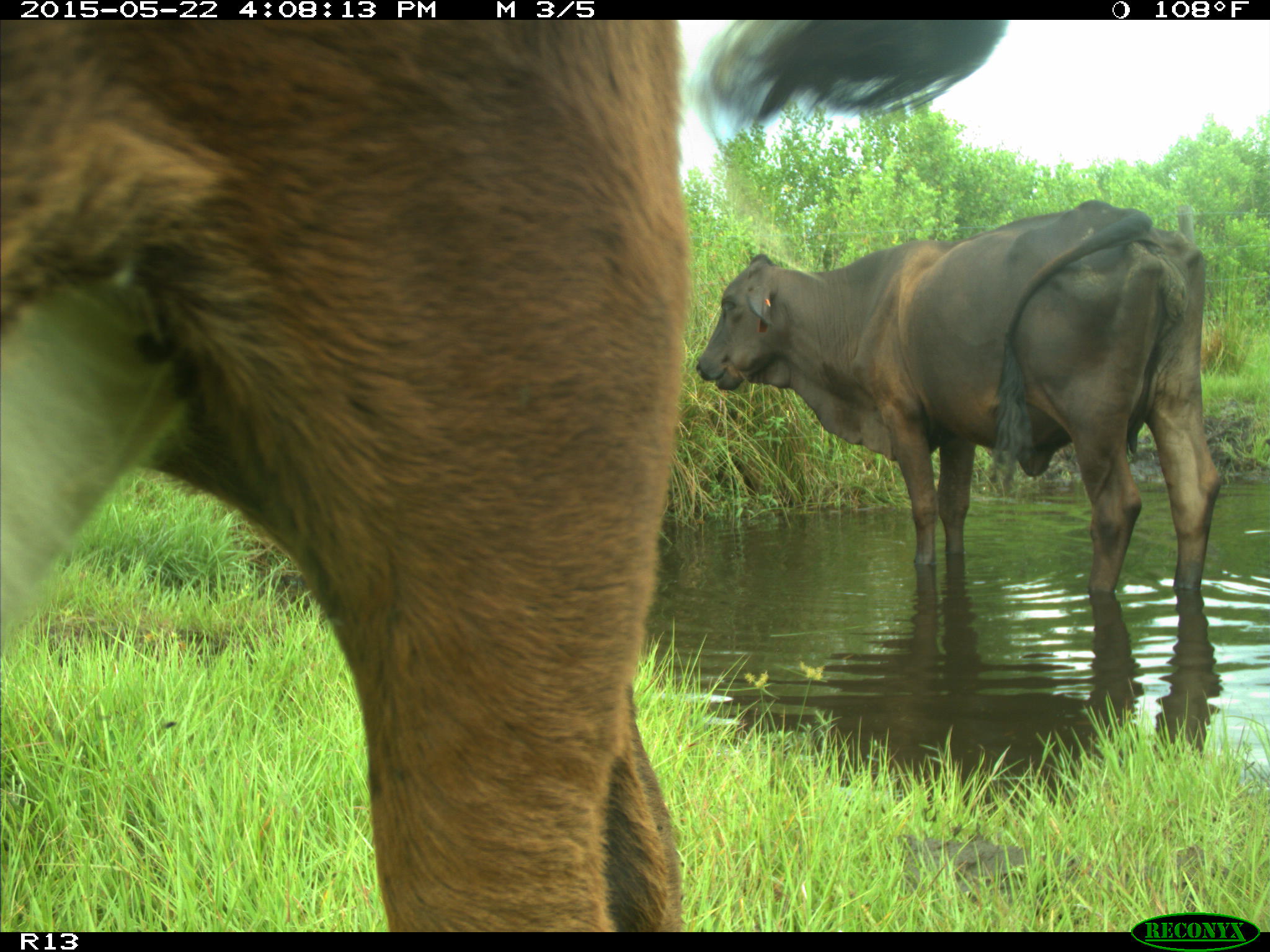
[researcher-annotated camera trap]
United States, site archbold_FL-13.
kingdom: Animalia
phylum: Chordata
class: Mammalia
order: Artiodactyla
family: Bovidae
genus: Bos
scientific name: Bos taurus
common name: domestic cow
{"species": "Bos taurus (domestic cow)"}